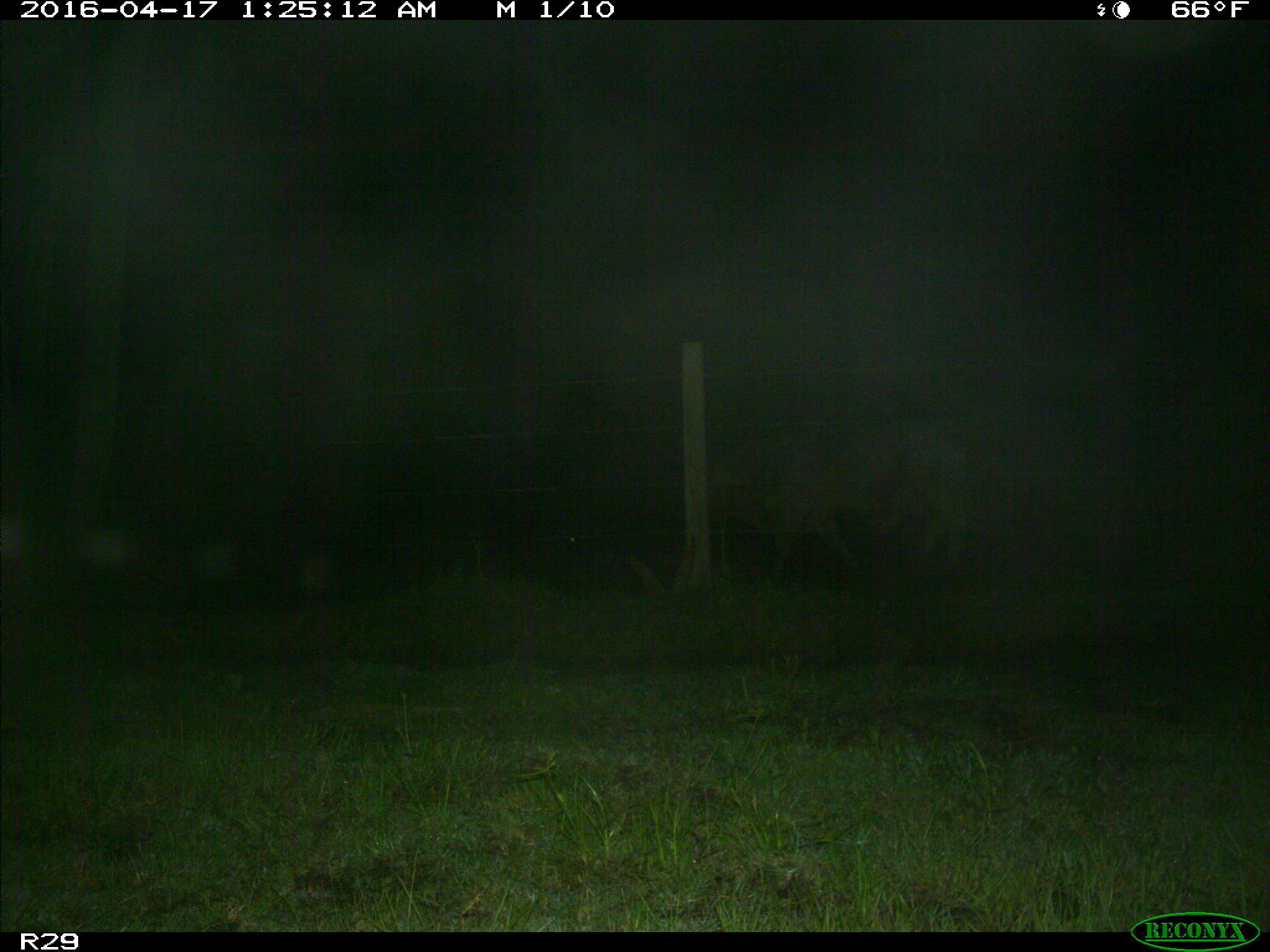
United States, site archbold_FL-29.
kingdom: Animalia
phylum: Chordata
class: Mammalia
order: Artiodactyla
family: Bovidae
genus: Bos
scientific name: Bos taurus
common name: domestic cow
Bos taurus (domestic cow).